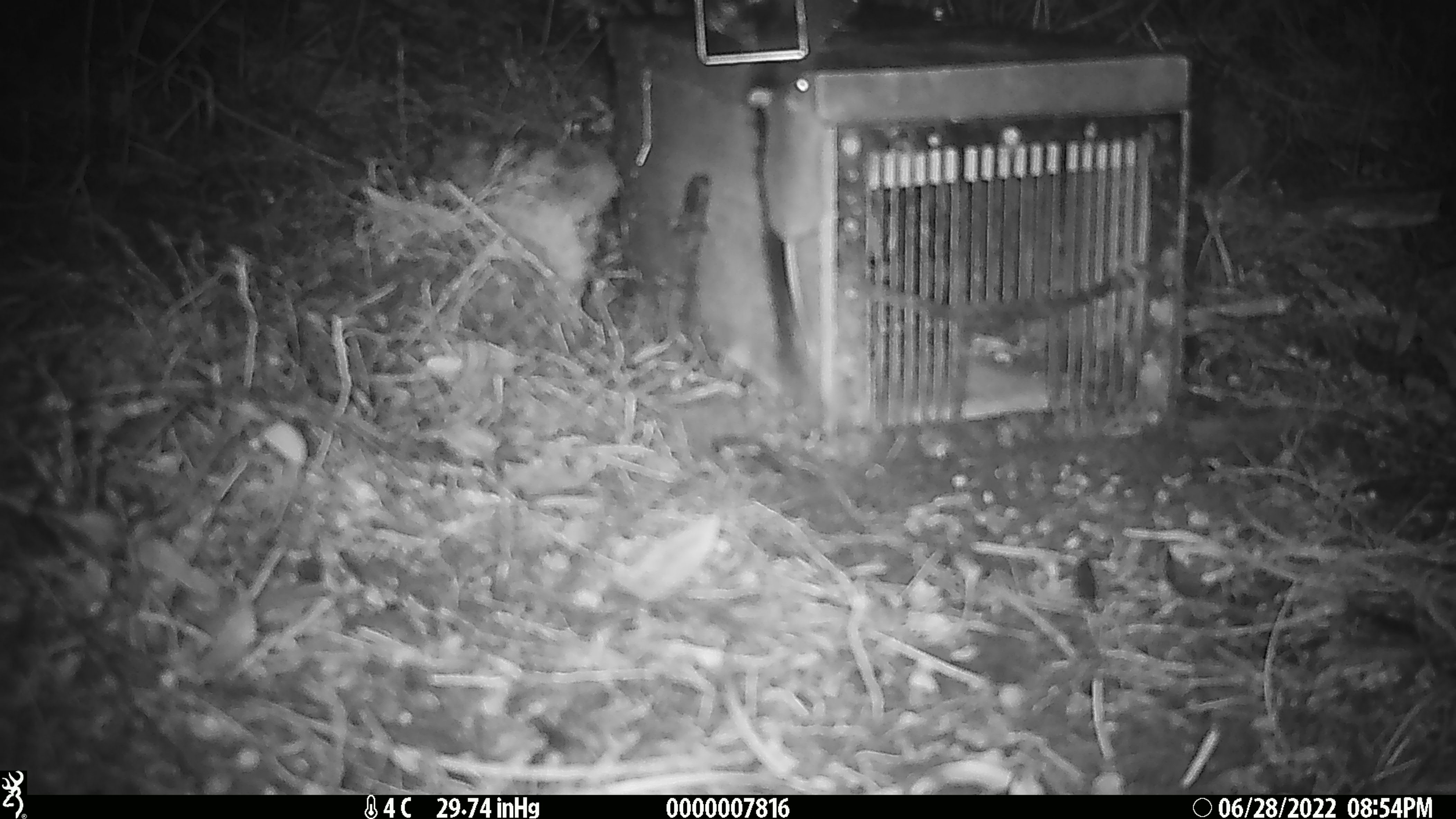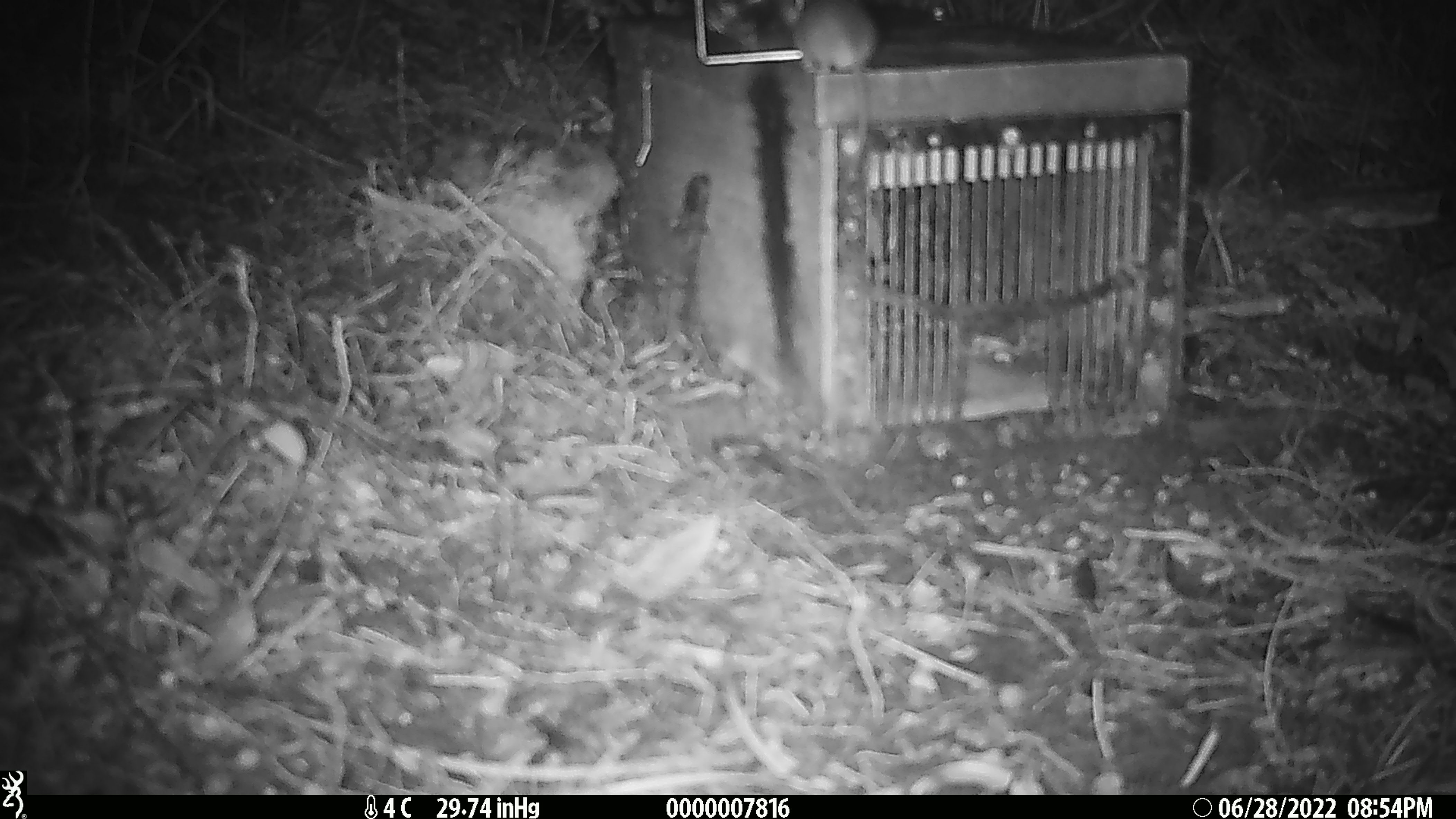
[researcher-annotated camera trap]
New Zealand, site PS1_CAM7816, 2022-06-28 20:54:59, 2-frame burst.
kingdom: Animalia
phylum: Chordata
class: Mammalia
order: Rodentia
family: Muridae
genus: Mus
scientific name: Mus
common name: mouse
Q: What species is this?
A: Mouse (Mus).